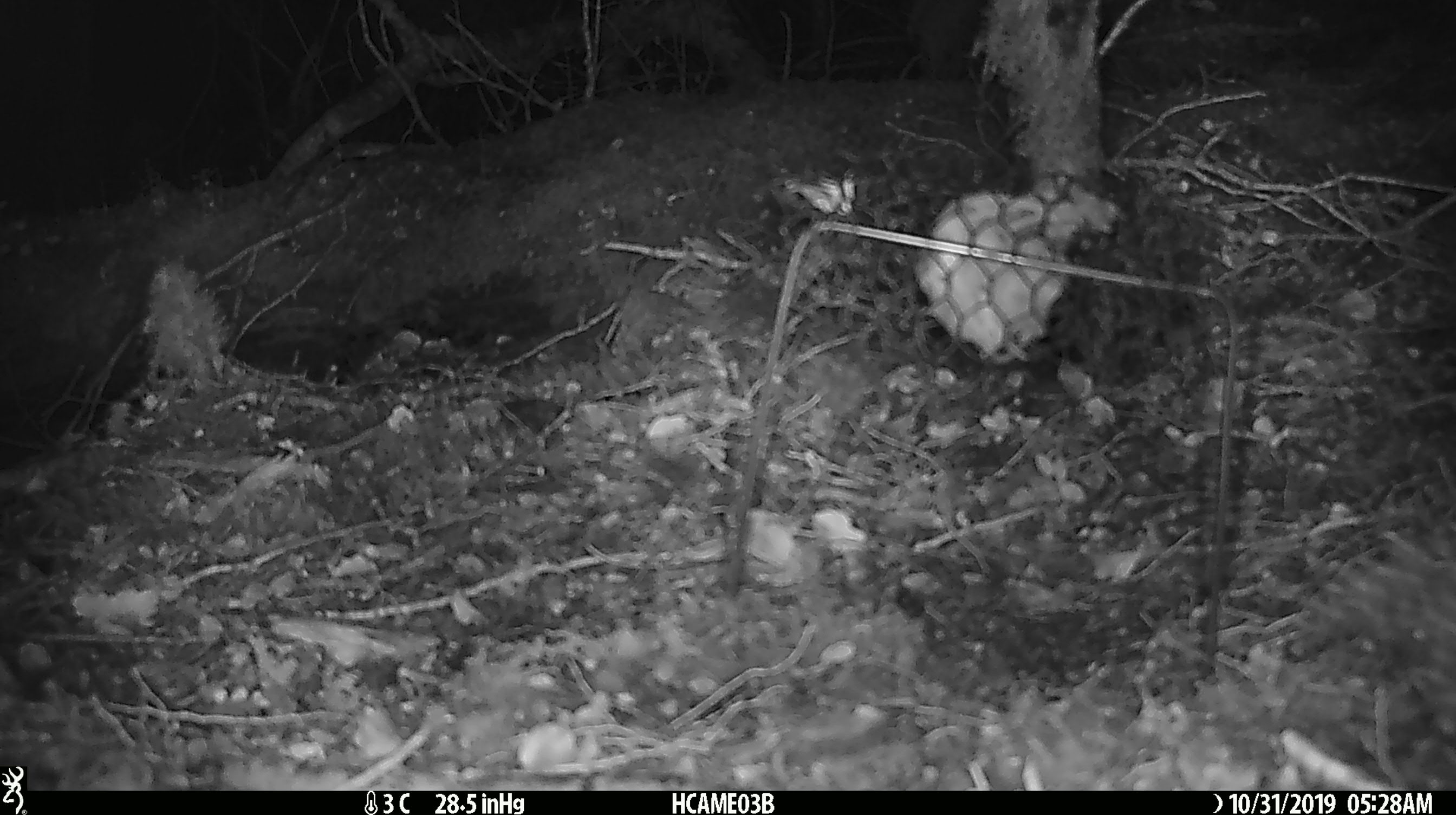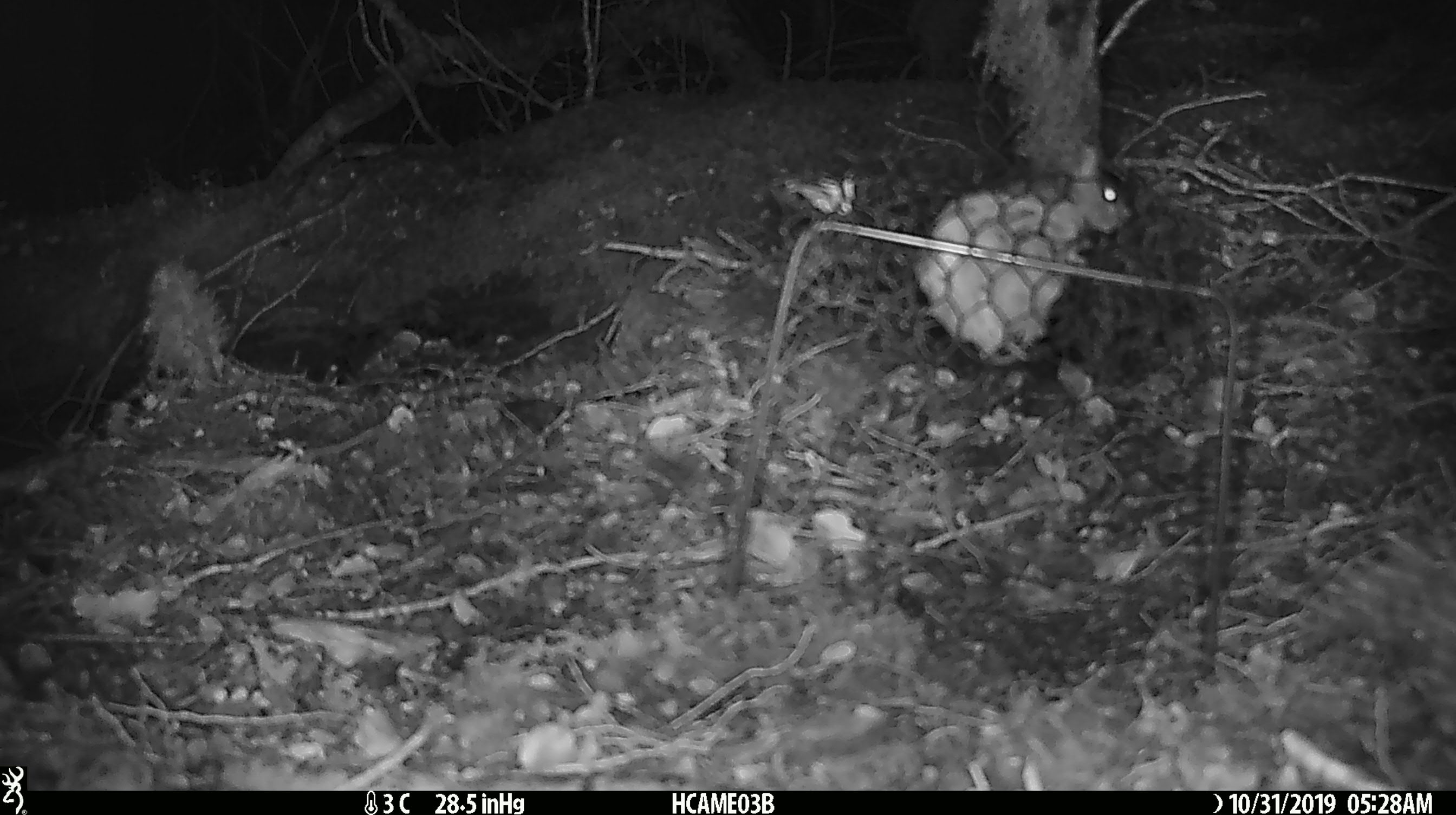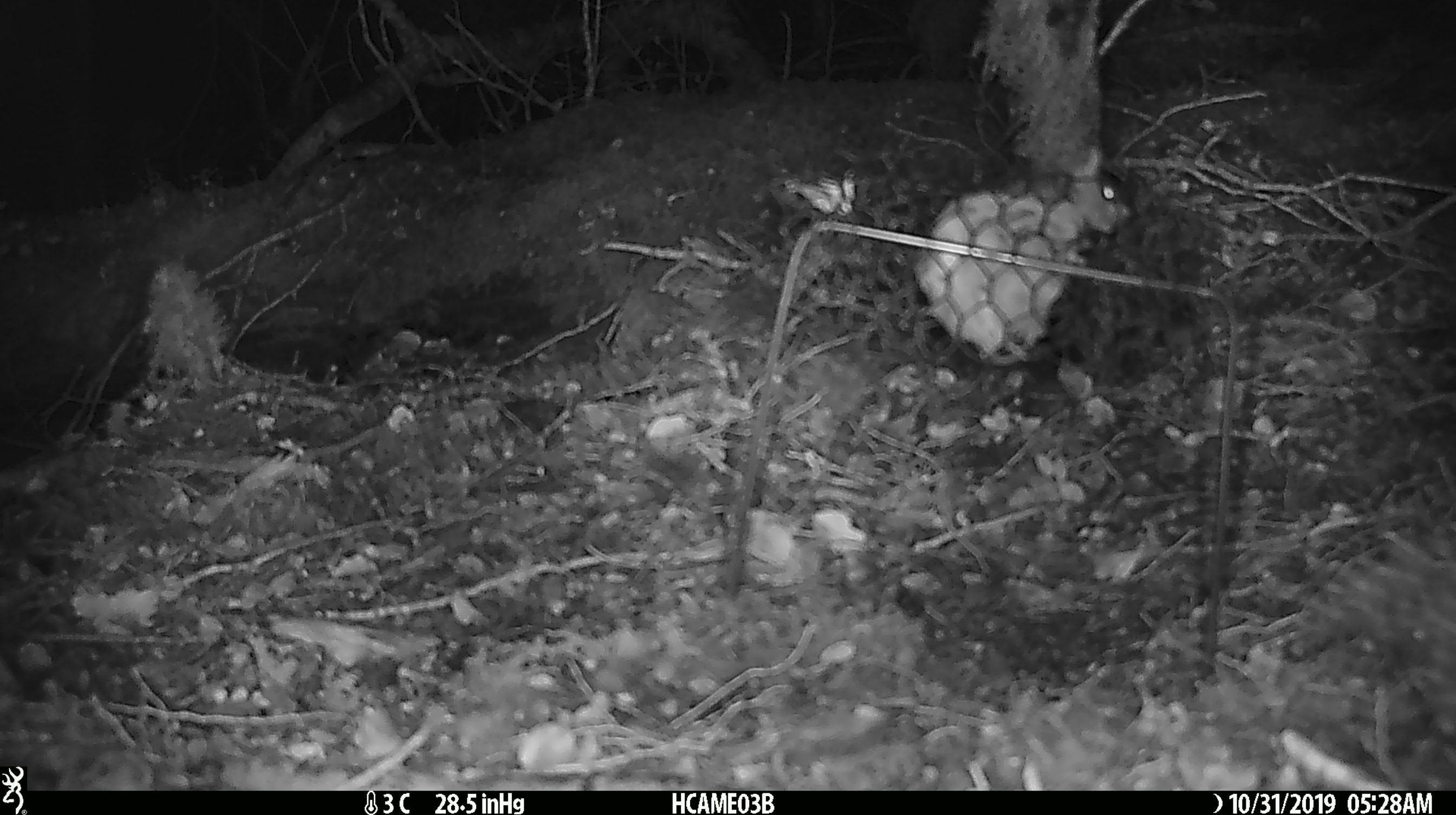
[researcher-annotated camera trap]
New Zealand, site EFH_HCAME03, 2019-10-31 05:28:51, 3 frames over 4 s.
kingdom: Animalia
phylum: Chordata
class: Mammalia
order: Rodentia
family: Muridae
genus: Mus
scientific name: Mus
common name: mouse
Mouse (Mus).